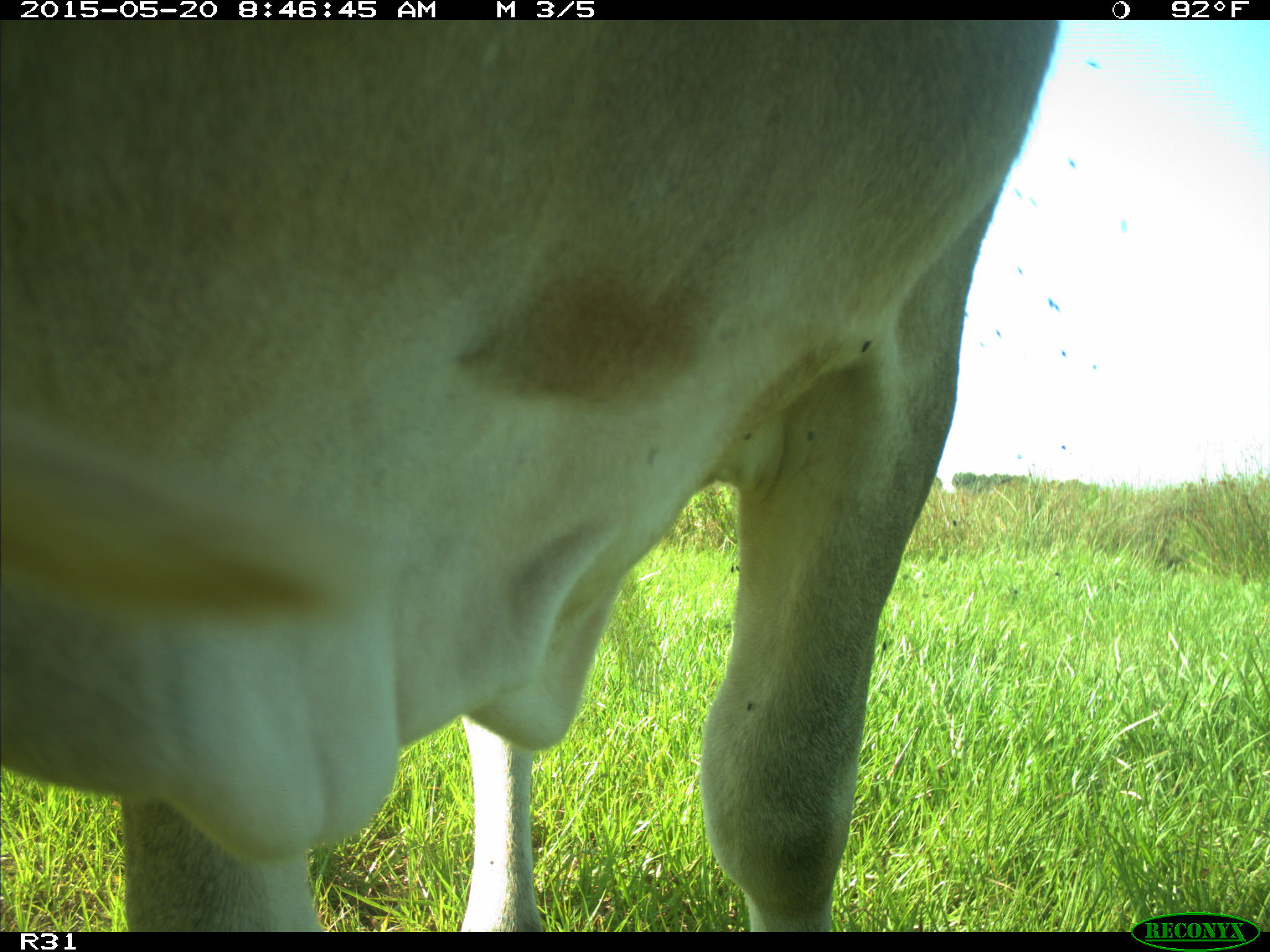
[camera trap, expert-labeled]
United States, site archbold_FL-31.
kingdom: Animalia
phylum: Chordata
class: Mammalia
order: Artiodactyla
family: Bovidae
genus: Bos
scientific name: Bos taurus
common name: domestic cow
Bos taurus (domestic cow).